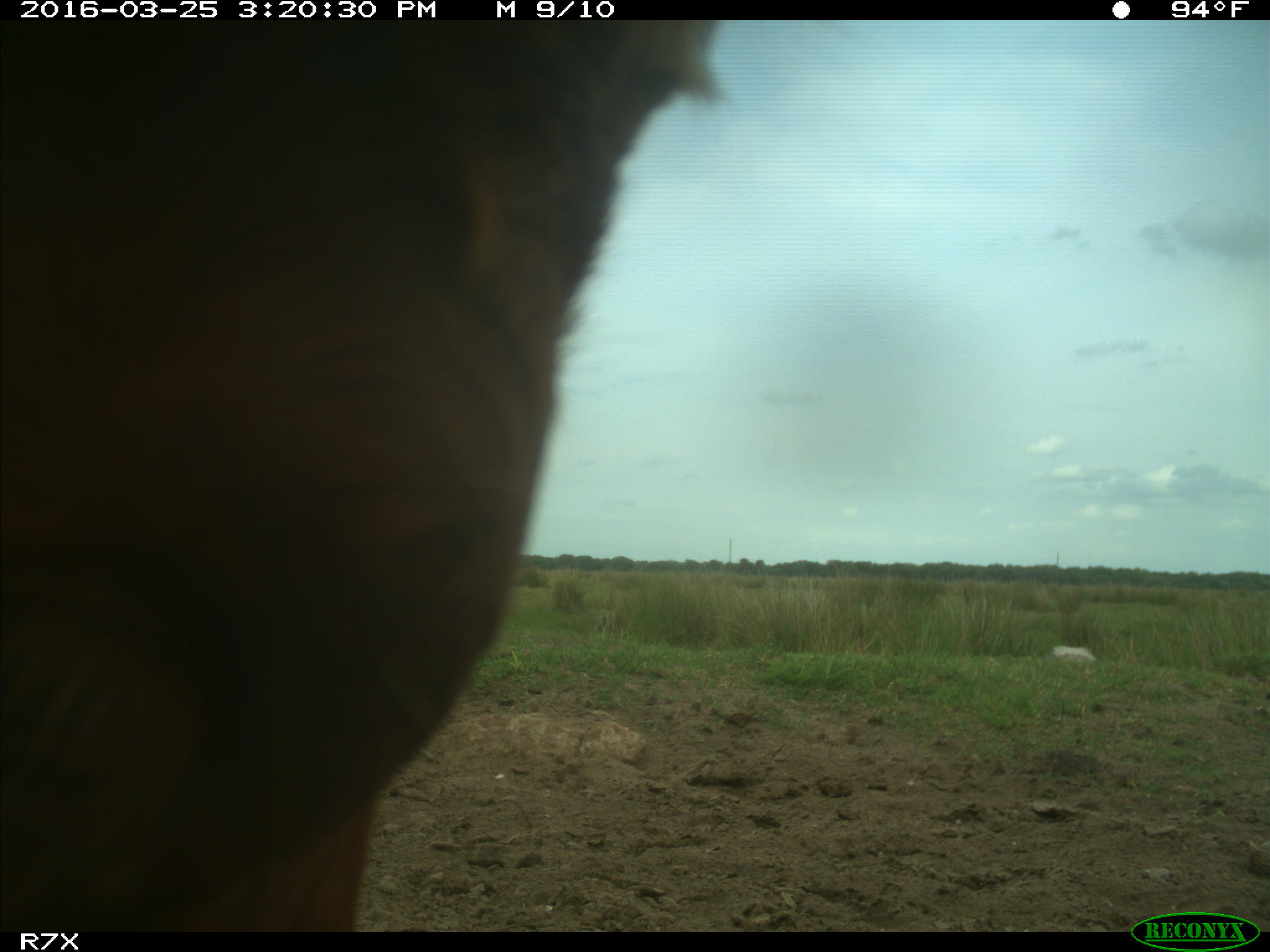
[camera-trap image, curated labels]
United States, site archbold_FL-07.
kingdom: Animalia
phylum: Chordata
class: Mammalia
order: Artiodactyla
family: Bovidae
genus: Bos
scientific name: Bos taurus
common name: domestic cow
Bos taurus (domestic cow).